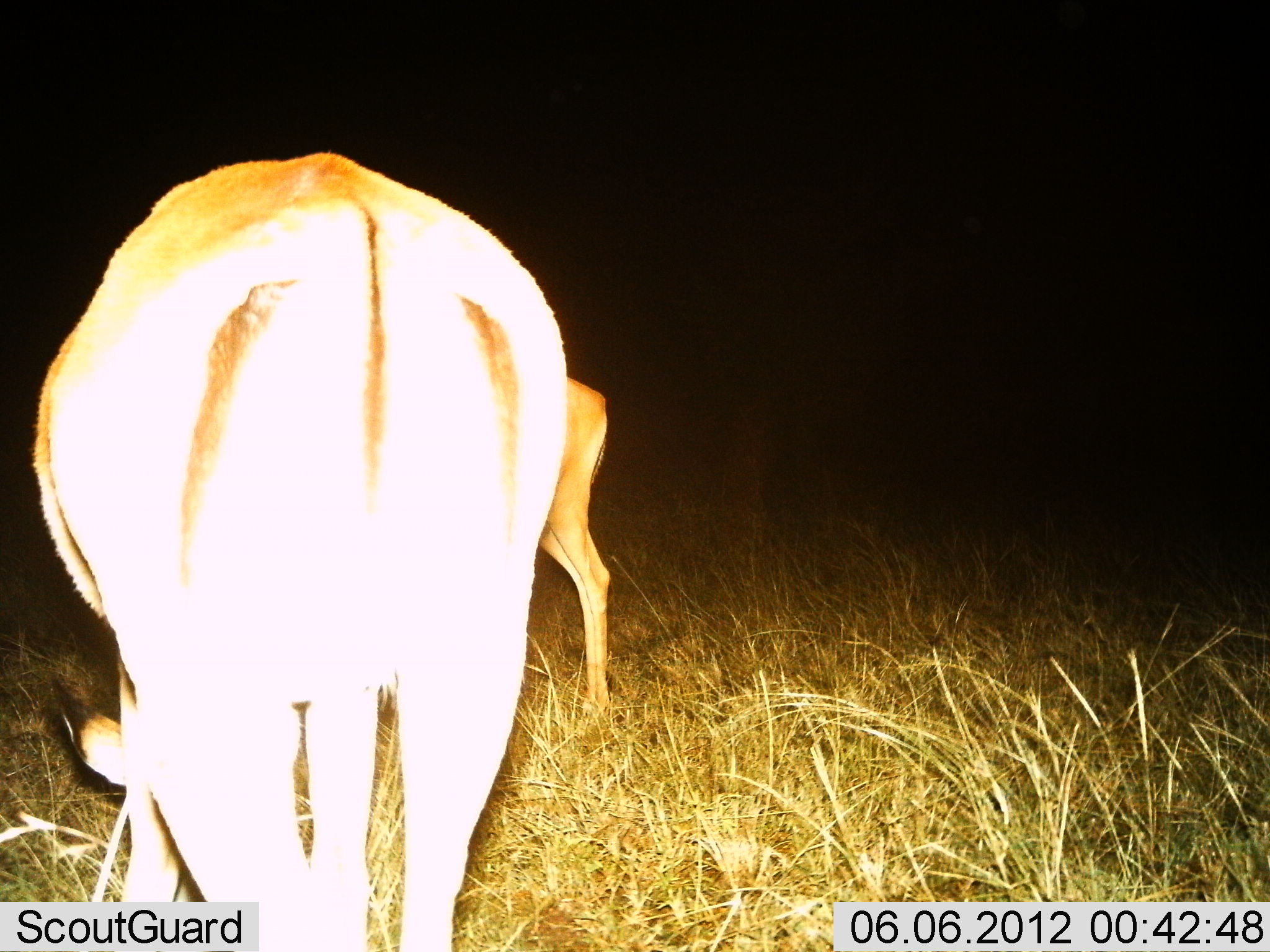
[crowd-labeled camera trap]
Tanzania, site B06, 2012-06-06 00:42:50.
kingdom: Animalia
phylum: Chordata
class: Mammalia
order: Artiodactyla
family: Bovidae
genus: Aepyceros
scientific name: Aepyceros melampus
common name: impala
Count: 2.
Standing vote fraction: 90%.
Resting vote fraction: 0%.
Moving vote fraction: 0%.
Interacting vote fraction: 0%.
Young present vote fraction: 10%.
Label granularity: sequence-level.